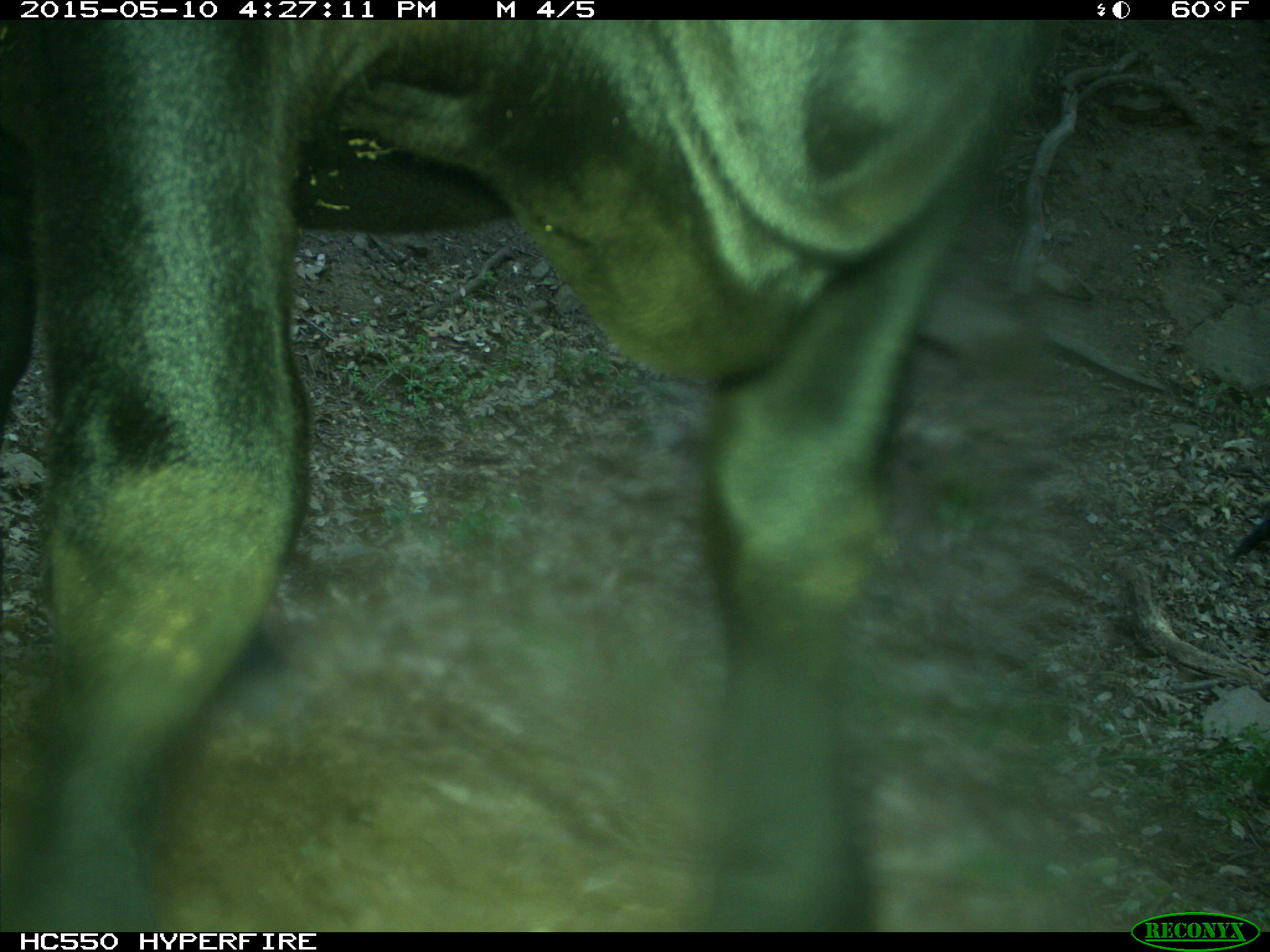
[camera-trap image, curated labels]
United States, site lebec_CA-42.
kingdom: Animalia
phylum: Chordata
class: Mammalia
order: Artiodactyla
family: Bovidae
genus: Bos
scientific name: Bos taurus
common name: domestic cow